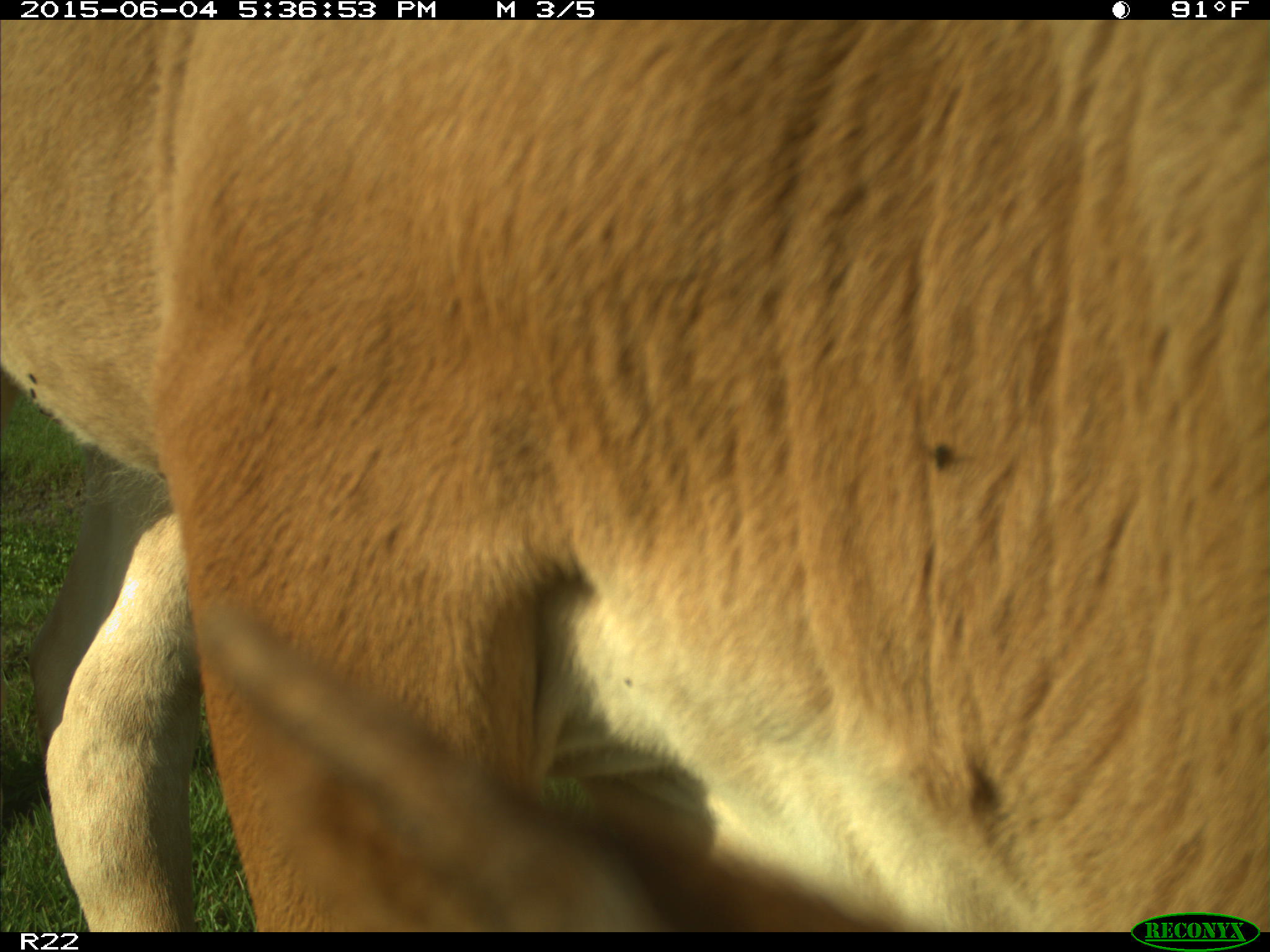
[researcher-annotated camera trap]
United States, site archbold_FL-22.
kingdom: Animalia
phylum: Chordata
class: Mammalia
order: Artiodactyla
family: Bovidae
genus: Bos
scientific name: Bos taurus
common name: domestic cow